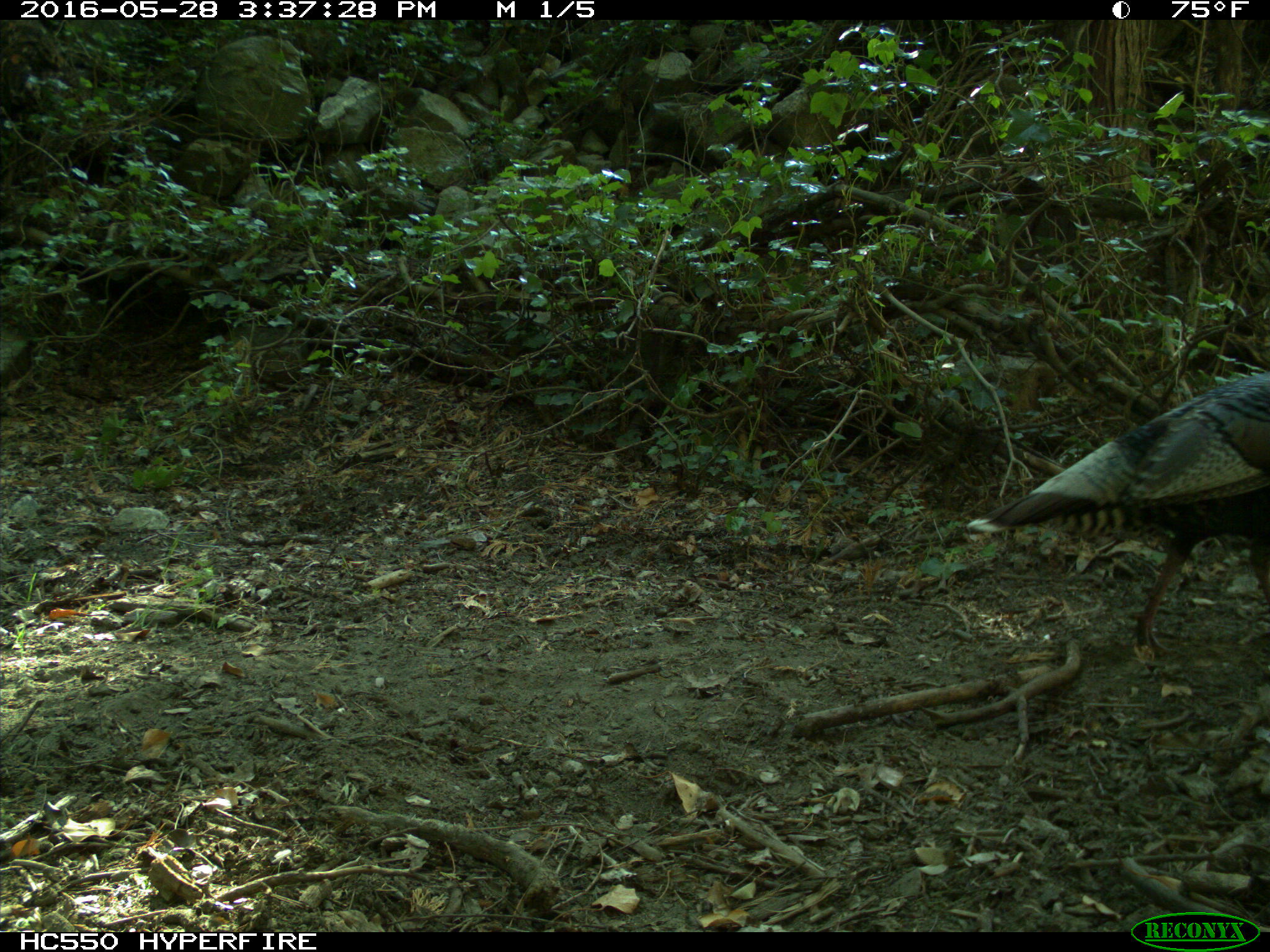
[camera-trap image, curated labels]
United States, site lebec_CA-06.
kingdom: Animalia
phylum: Chordata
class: Aves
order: Galliformes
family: Phasianidae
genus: Meleagris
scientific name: Meleagris gallopavo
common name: wild turkey